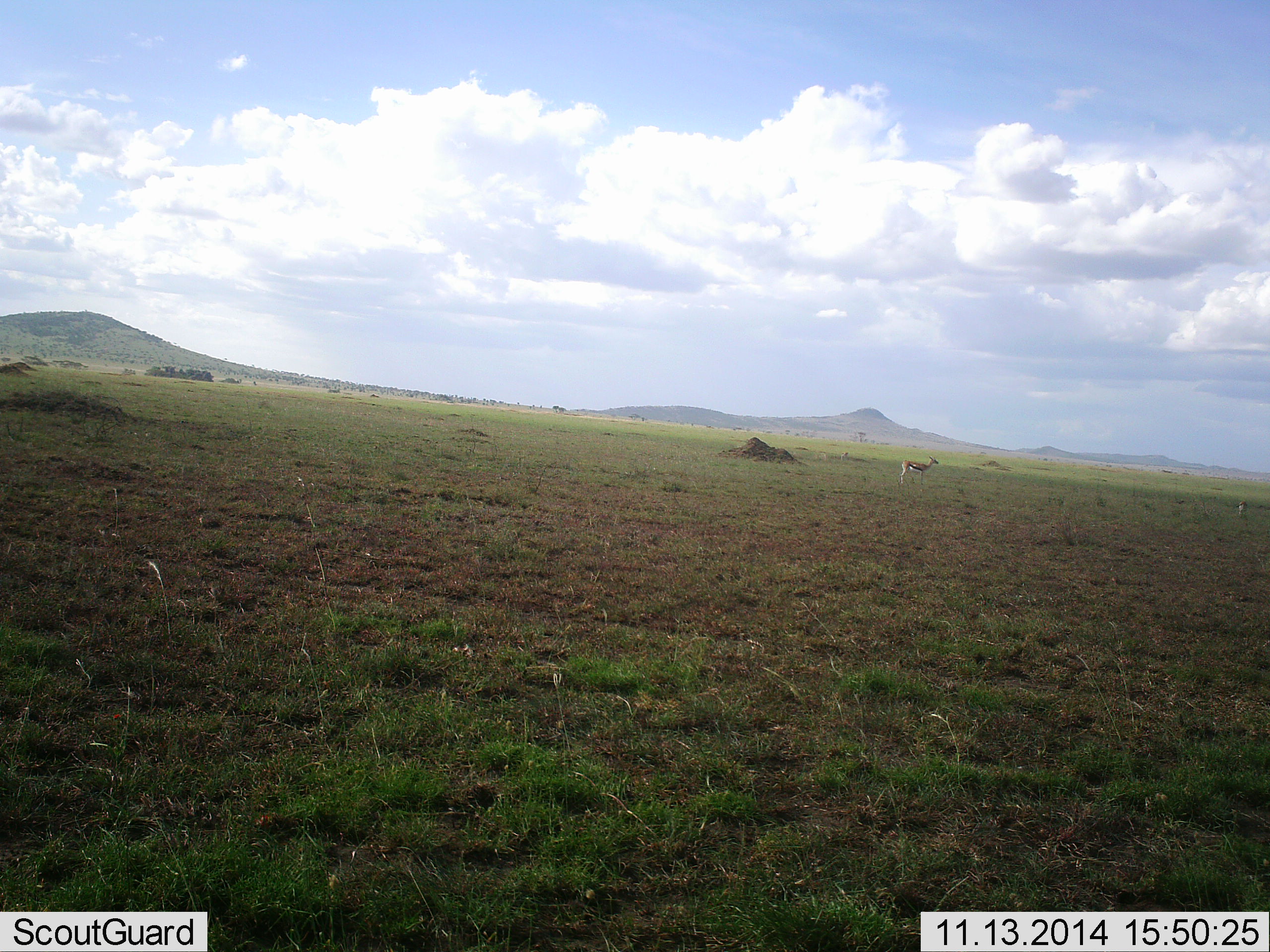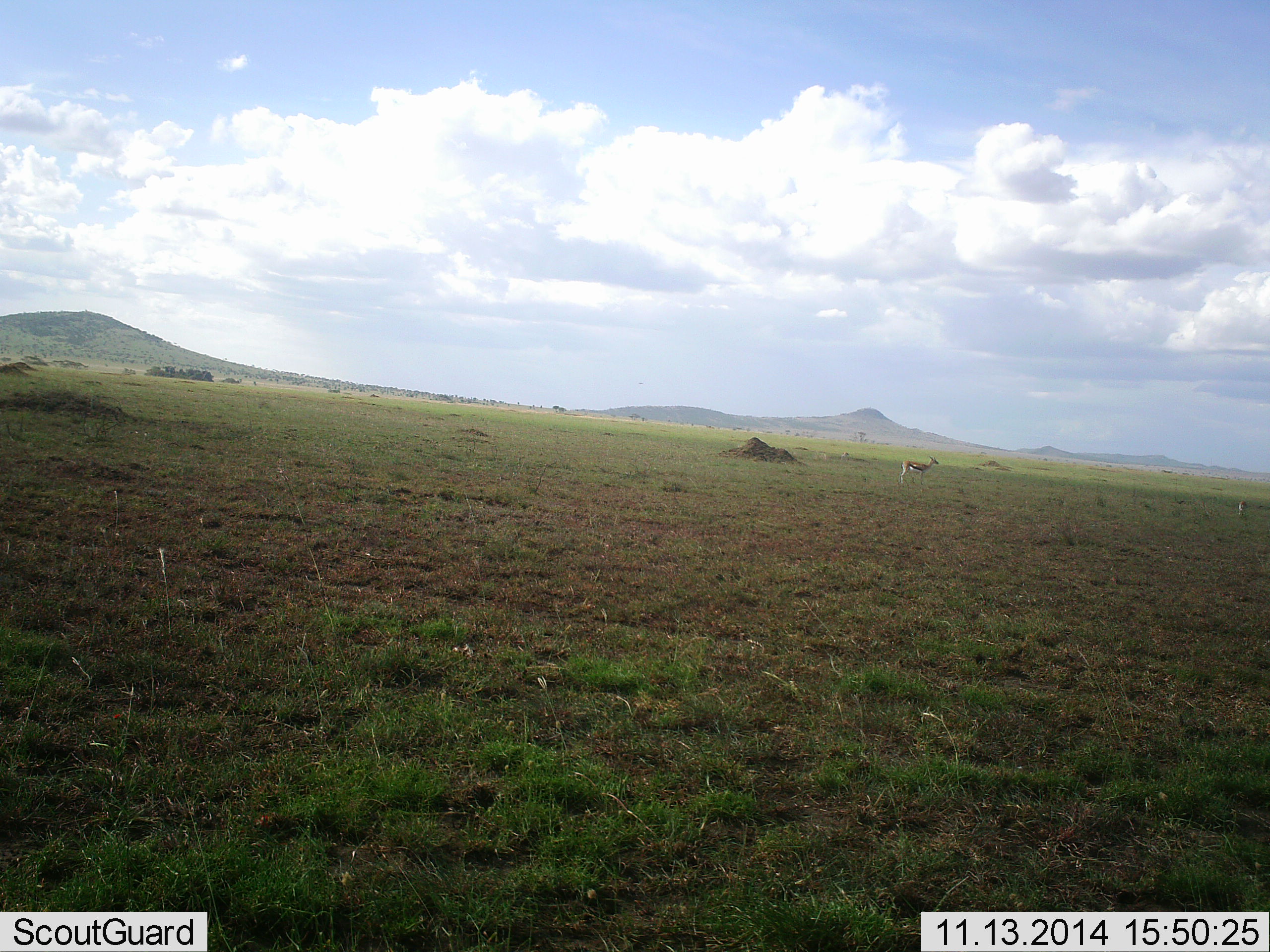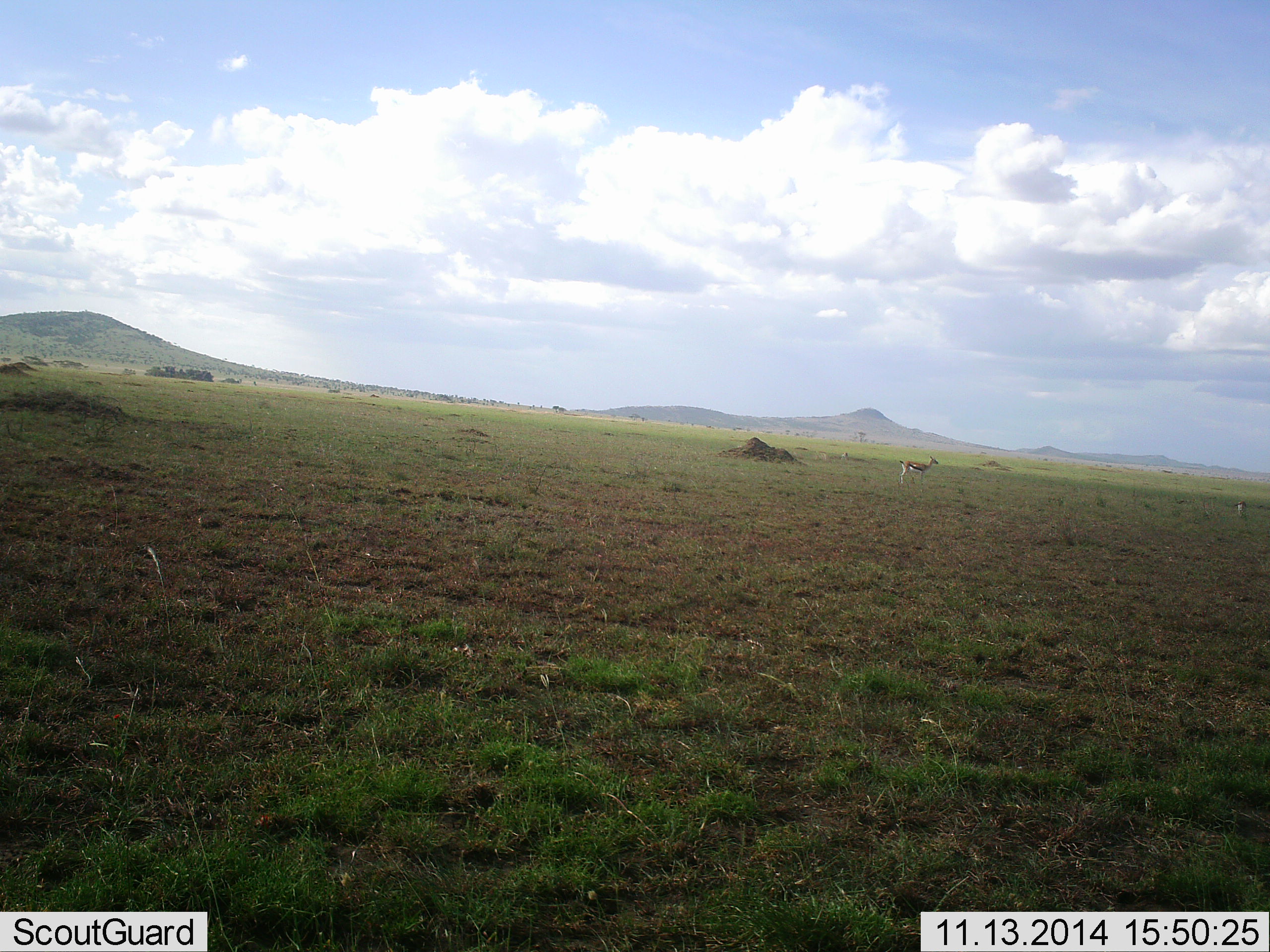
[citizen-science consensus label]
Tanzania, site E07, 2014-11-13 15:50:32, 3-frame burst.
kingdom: Animalia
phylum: Chordata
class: Mammalia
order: Artiodactyla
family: Bovidae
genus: Eudorcas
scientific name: Eudorcas thomsonii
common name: thomson's gazelle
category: gazellethomsons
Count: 2.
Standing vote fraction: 90%.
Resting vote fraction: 0%.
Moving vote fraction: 0%.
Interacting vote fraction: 0%.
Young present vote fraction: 0%.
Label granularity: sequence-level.